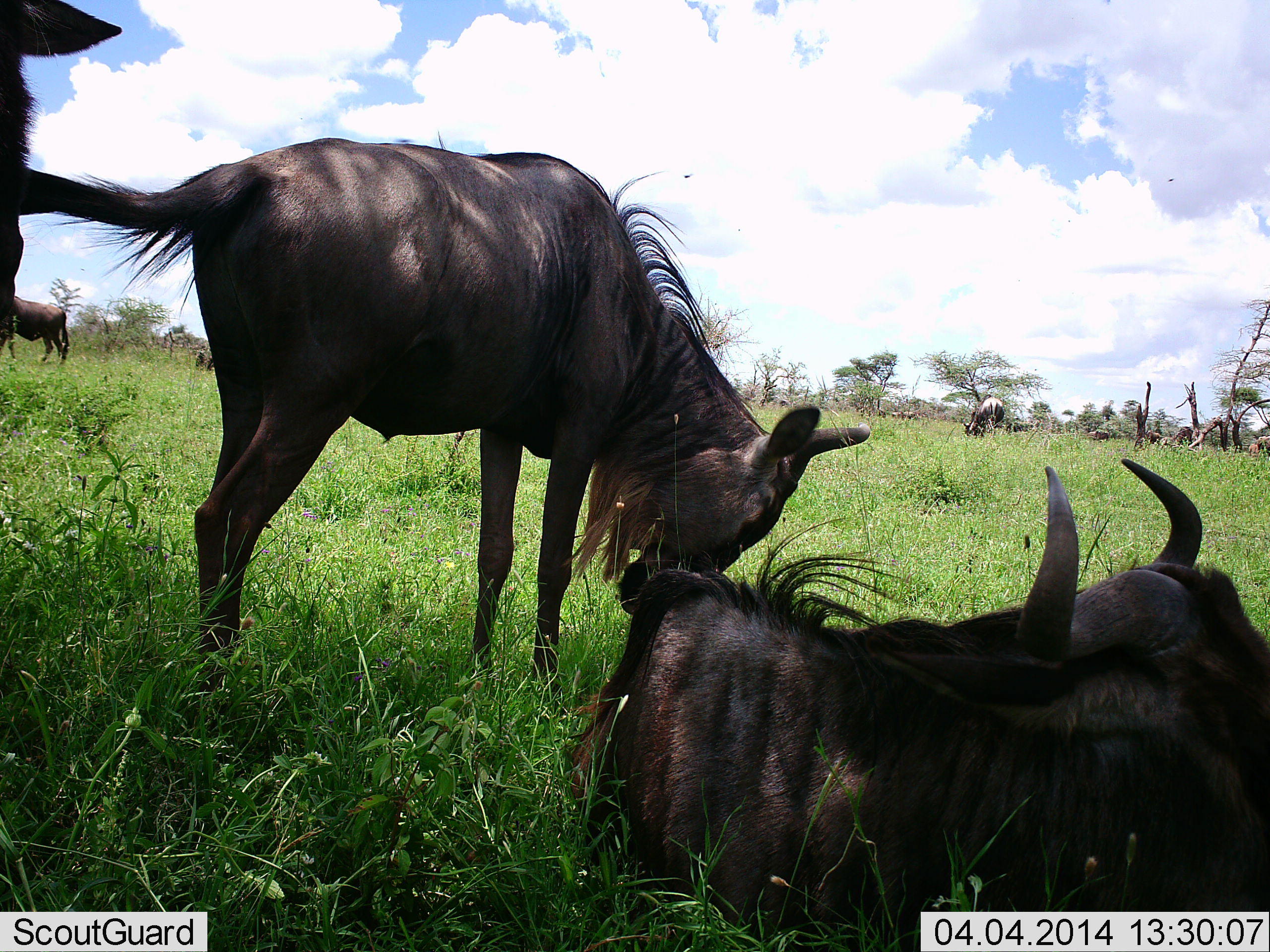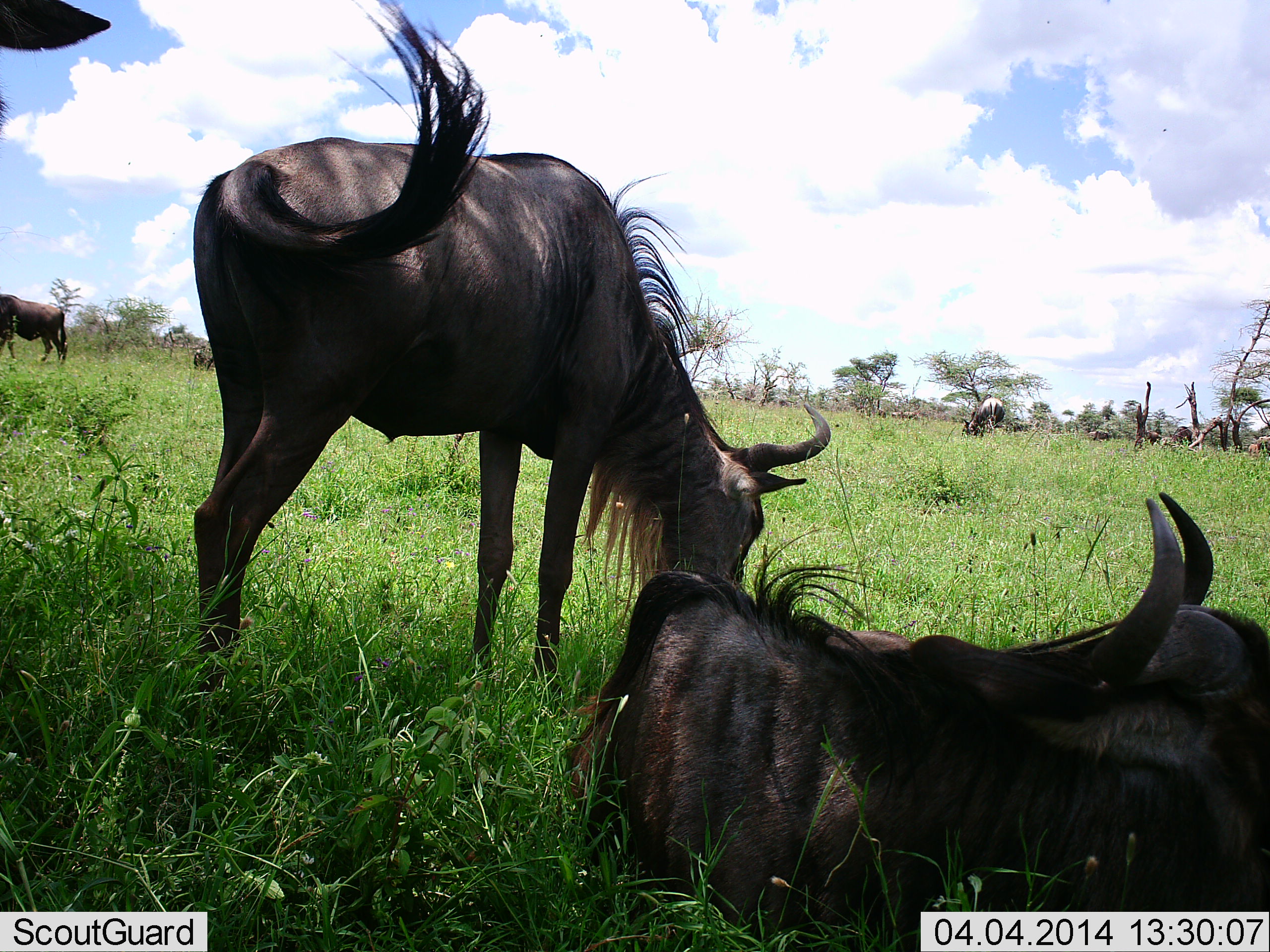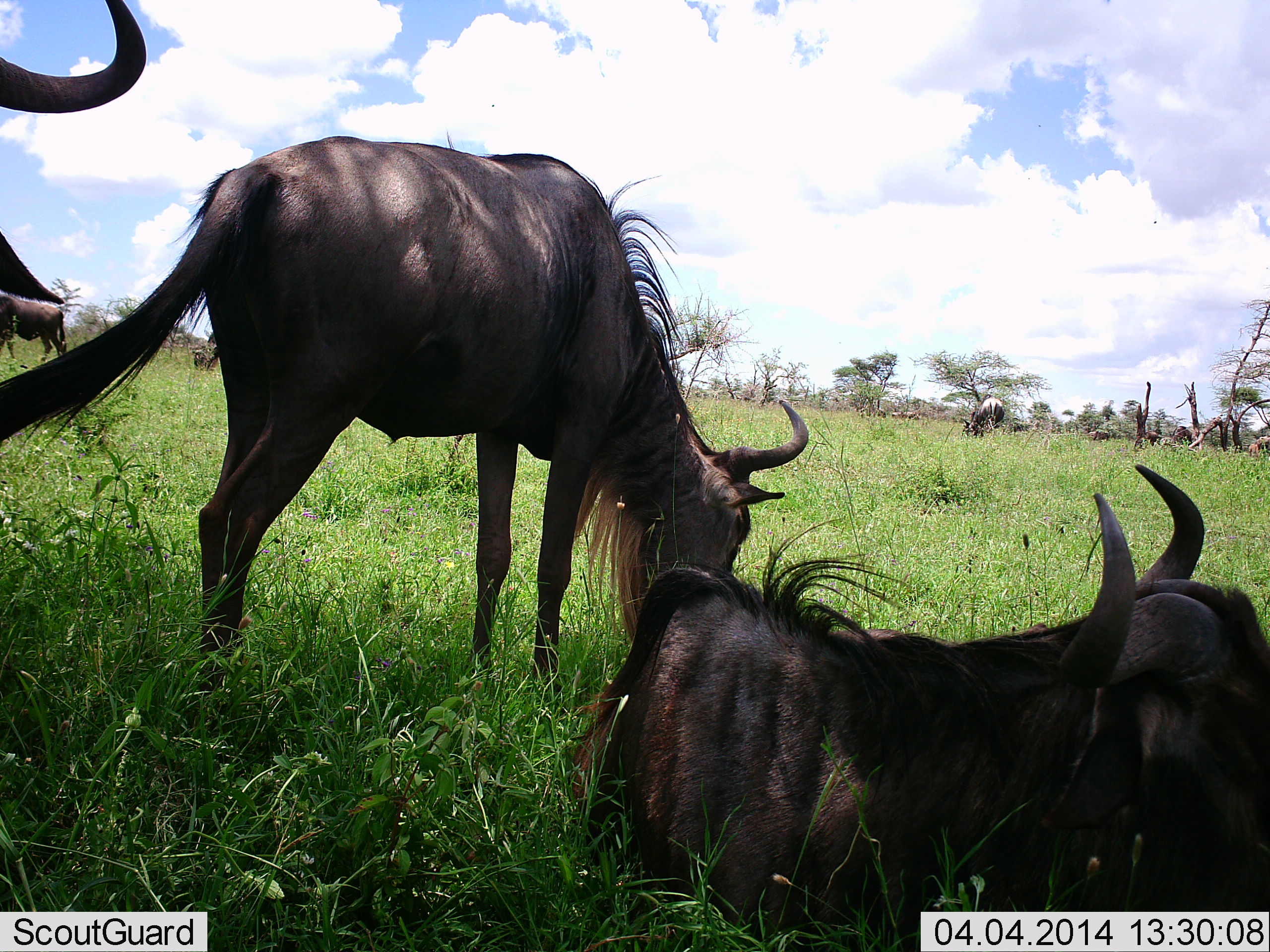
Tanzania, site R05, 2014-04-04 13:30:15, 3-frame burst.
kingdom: Animalia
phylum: Chordata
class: Mammalia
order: Artiodactyla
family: Bovidae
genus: Connochaetes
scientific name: Connochaetes taurinus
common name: blue wildebeest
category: wildebeest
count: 7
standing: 73%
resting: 91%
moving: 9%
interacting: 9%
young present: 0%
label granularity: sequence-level